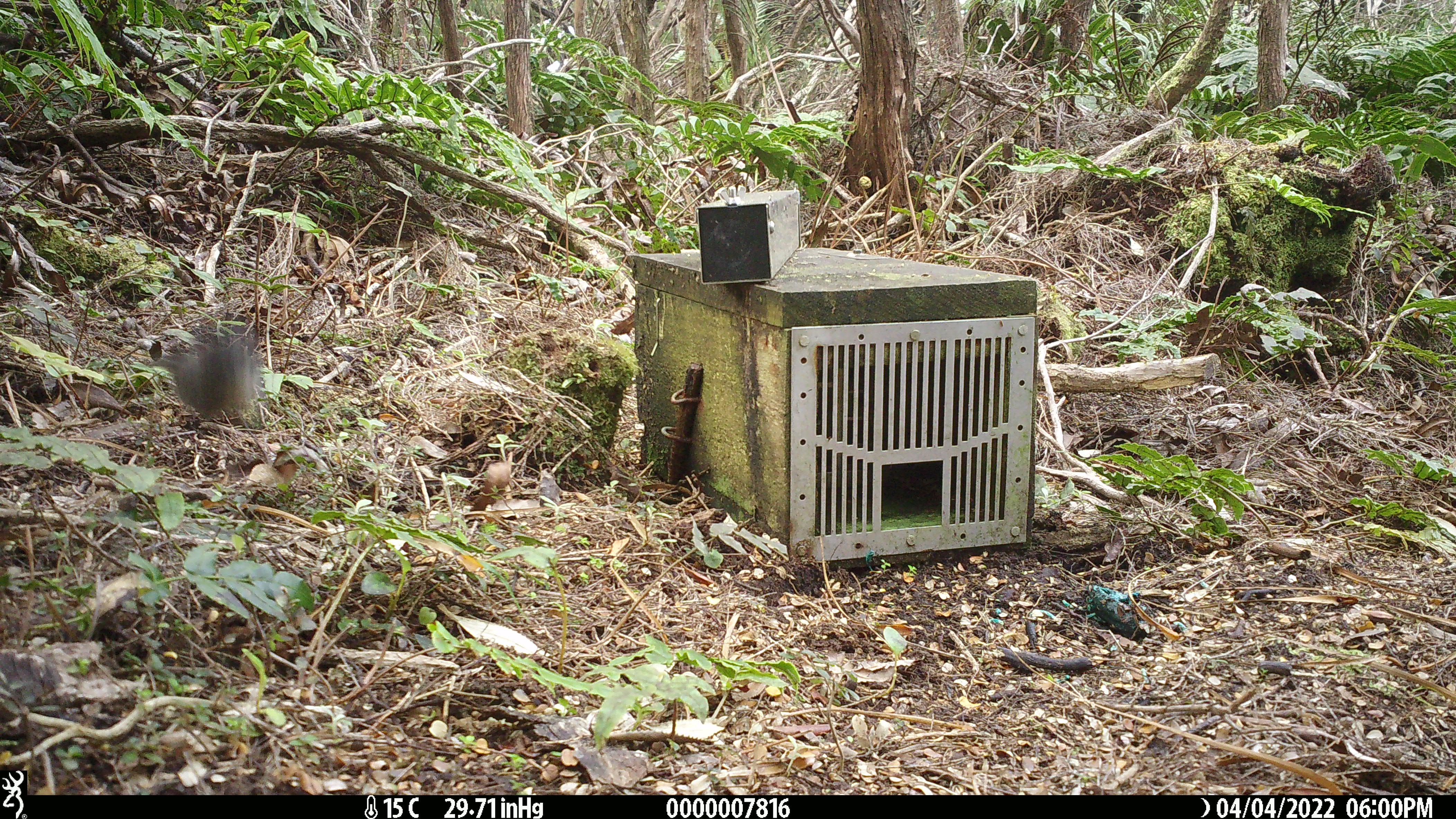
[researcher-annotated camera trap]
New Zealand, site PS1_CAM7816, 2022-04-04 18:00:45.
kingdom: Animalia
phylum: Chordata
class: Aves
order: Passeriformes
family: Petroicidae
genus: Petroica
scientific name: Petroica australis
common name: new zealand robin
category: robin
Robin (new zealand robin) (Petroica australis).